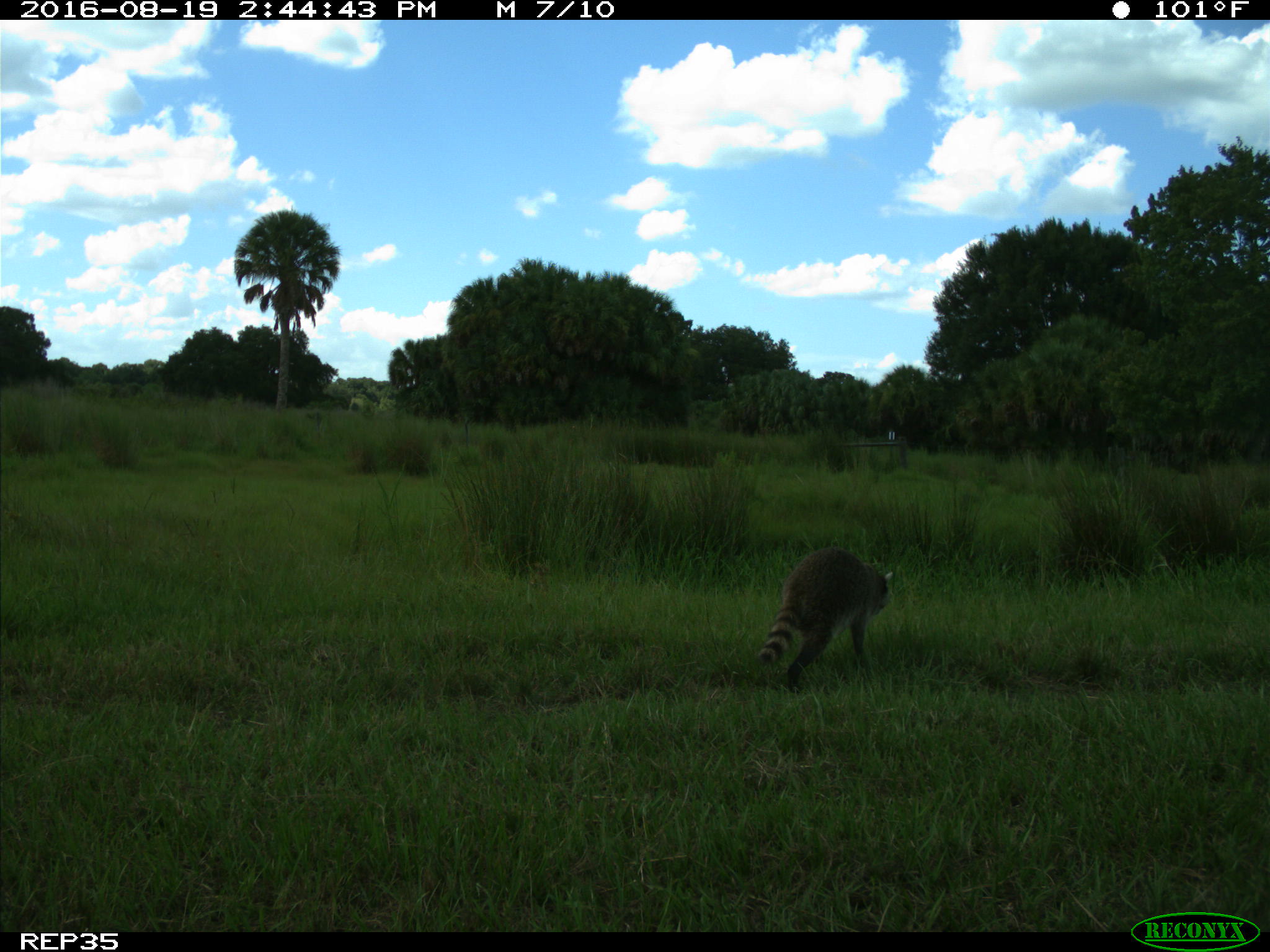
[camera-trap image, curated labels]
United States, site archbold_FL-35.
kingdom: Animalia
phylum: Chordata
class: Mammalia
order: Carnivora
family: Procyonidae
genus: Procyon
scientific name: Procyon lotor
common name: common raccoon